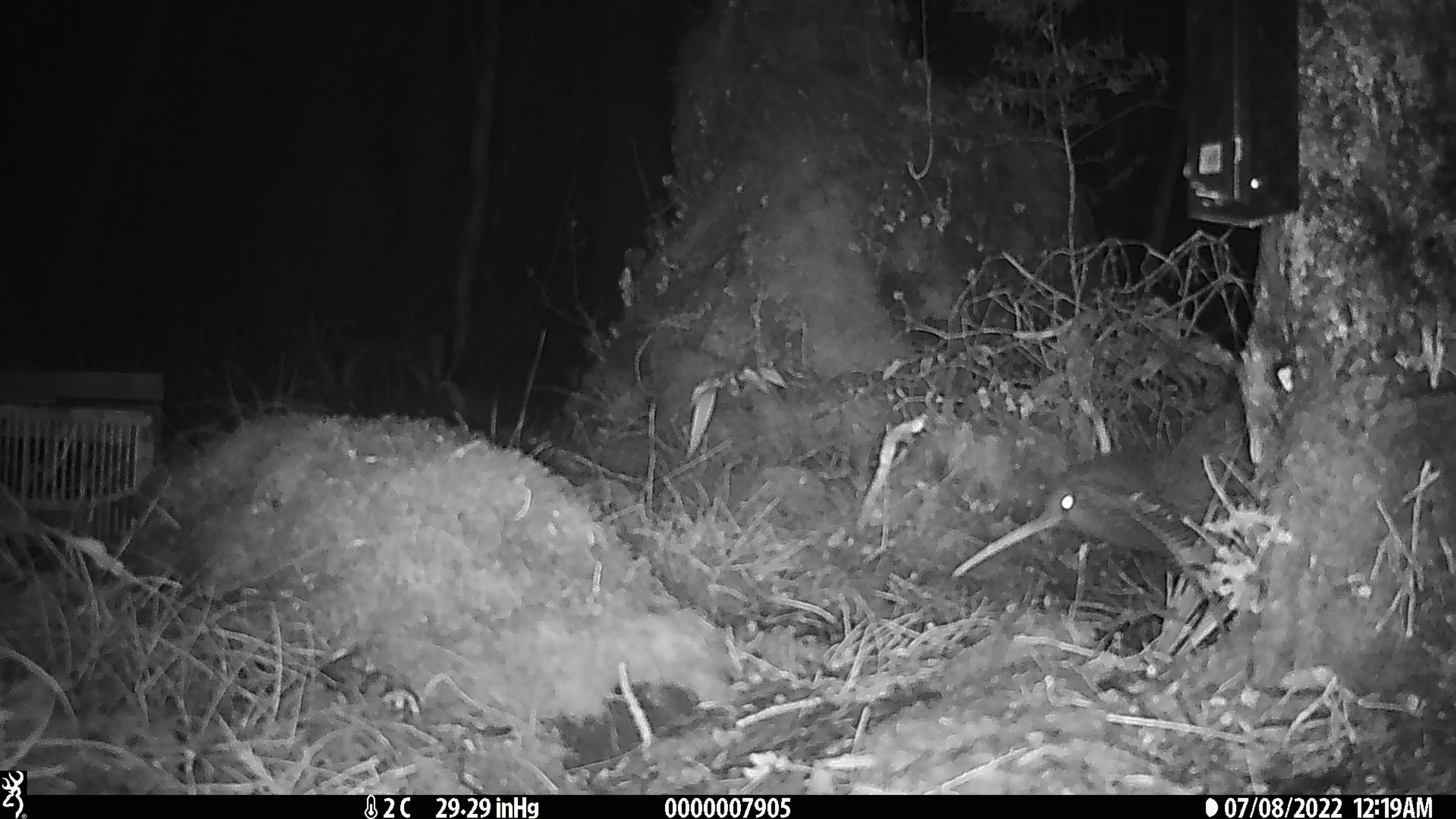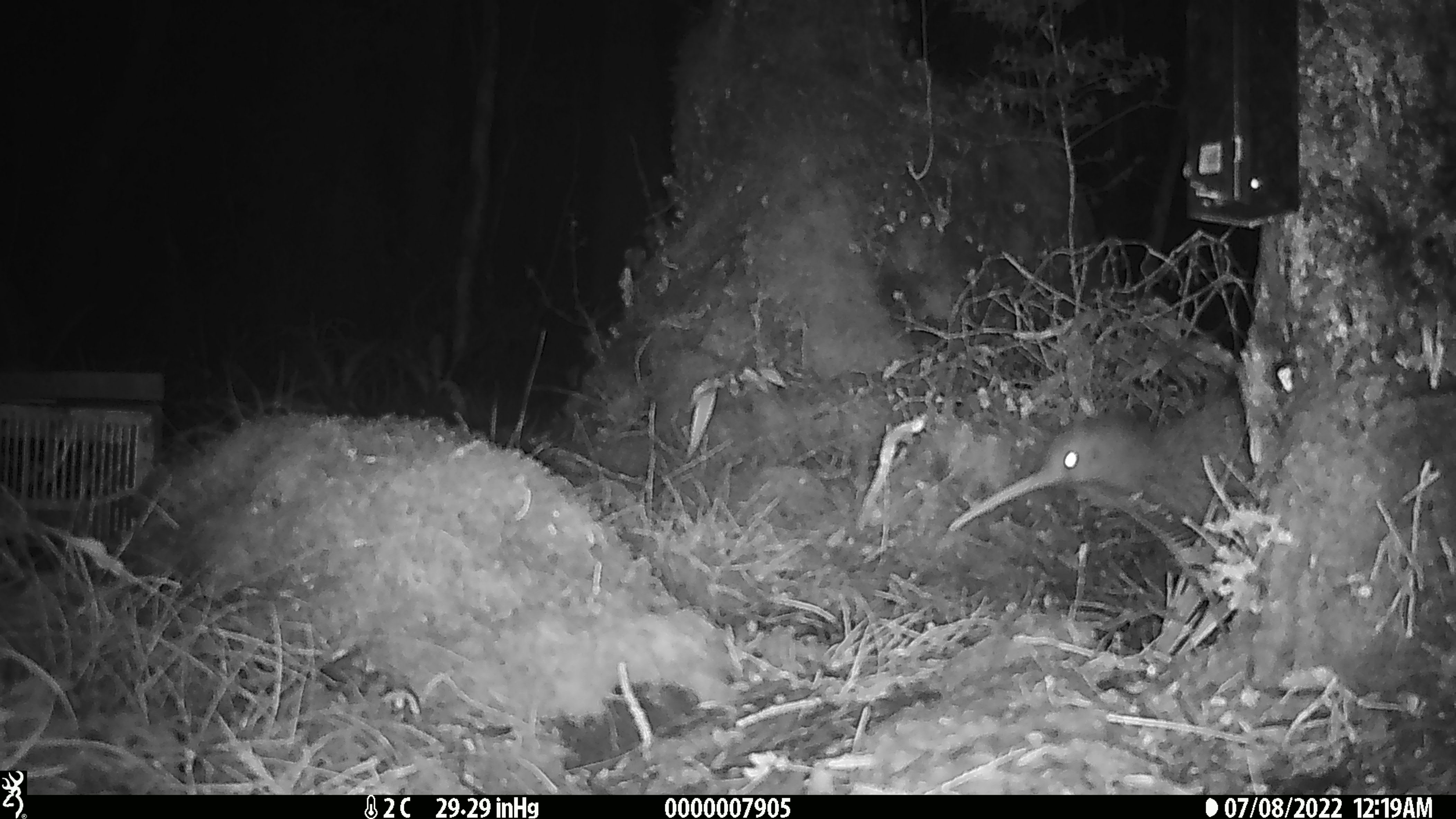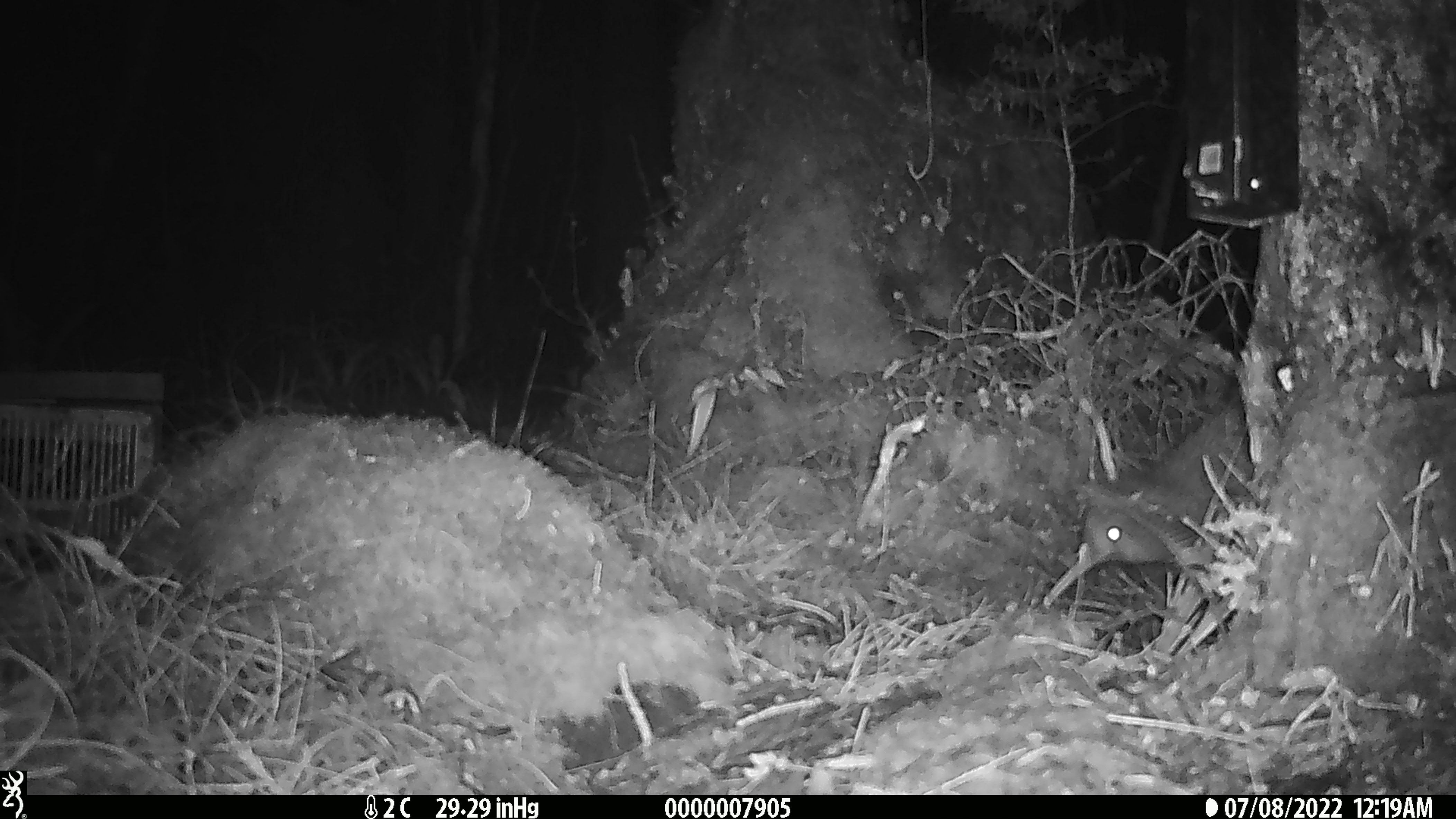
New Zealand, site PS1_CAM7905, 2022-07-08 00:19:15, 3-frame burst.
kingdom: Animalia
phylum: Chordata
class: Aves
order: Apterygiformes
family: Apterygidae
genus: Apteryx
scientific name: Apteryx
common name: kiwi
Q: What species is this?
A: Kiwi (Apteryx).